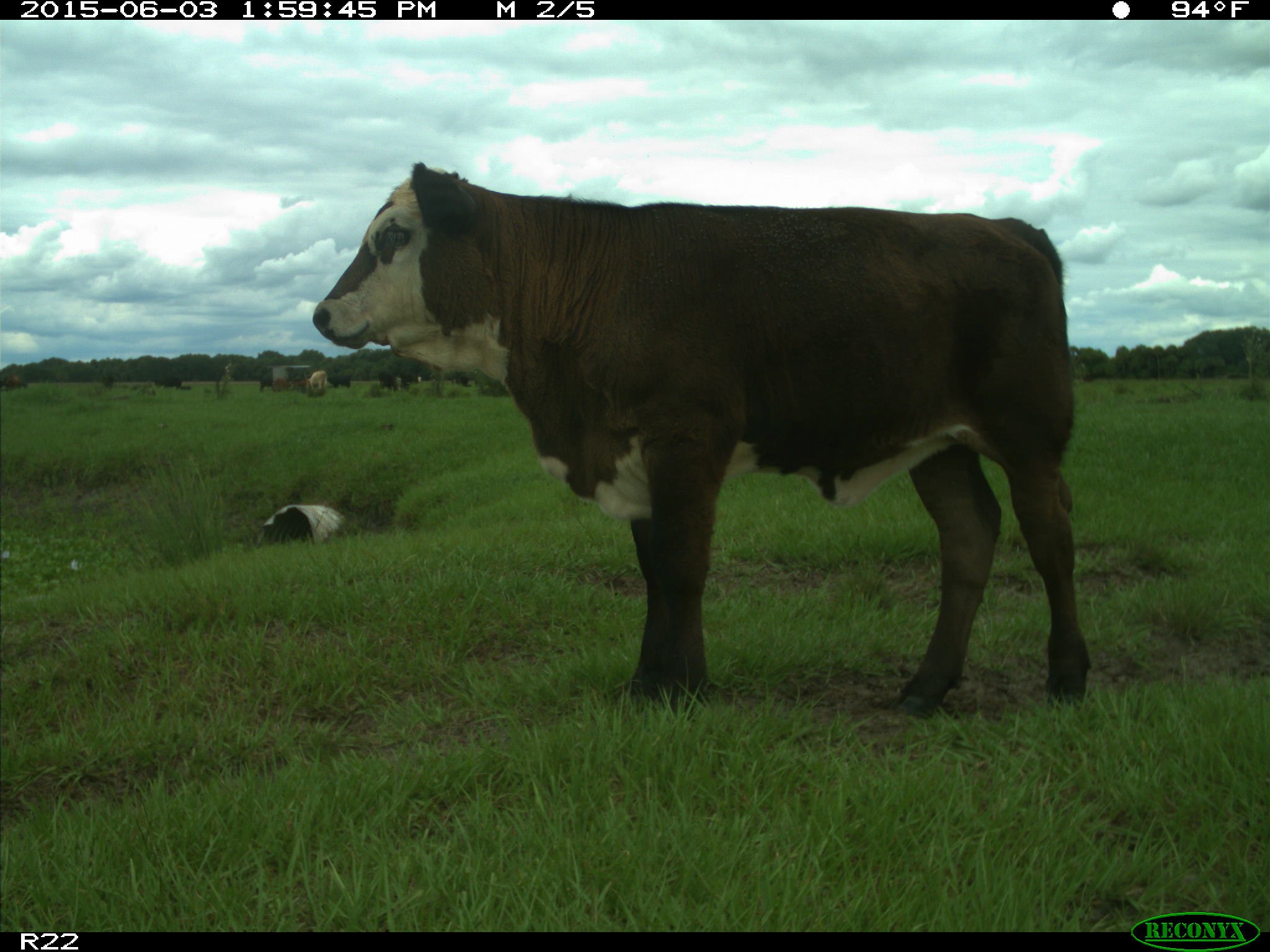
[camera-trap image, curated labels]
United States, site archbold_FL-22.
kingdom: Animalia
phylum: Chordata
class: Mammalia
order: Artiodactyla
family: Bovidae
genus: Bos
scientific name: Bos taurus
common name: domestic cow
Bos taurus (domestic cow).